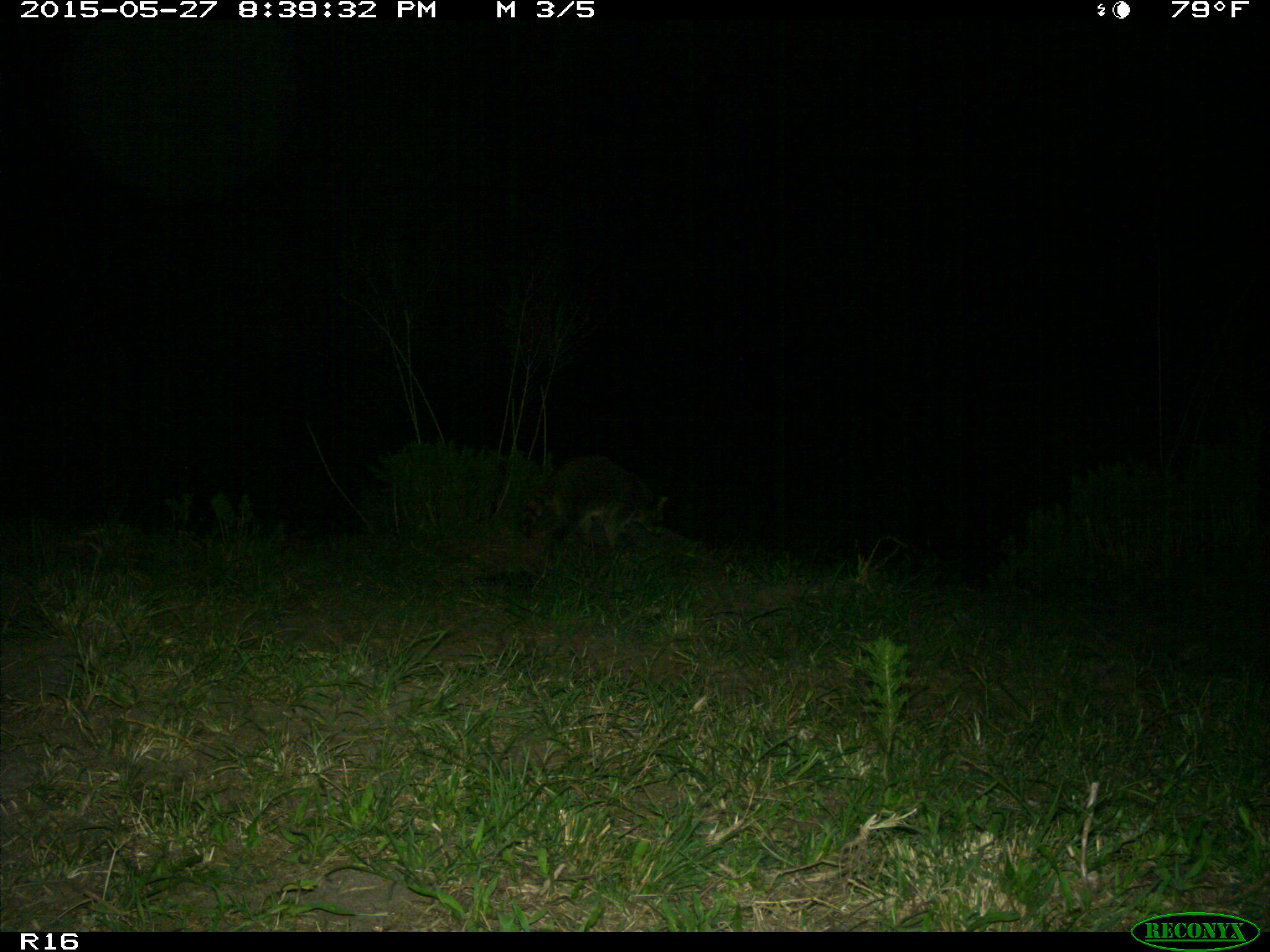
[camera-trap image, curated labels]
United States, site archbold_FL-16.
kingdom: Animalia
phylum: Chordata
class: Mammalia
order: Carnivora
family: Procyonidae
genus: Procyon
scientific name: Procyon lotor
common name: common raccoon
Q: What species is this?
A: Procyon lotor (common raccoon).